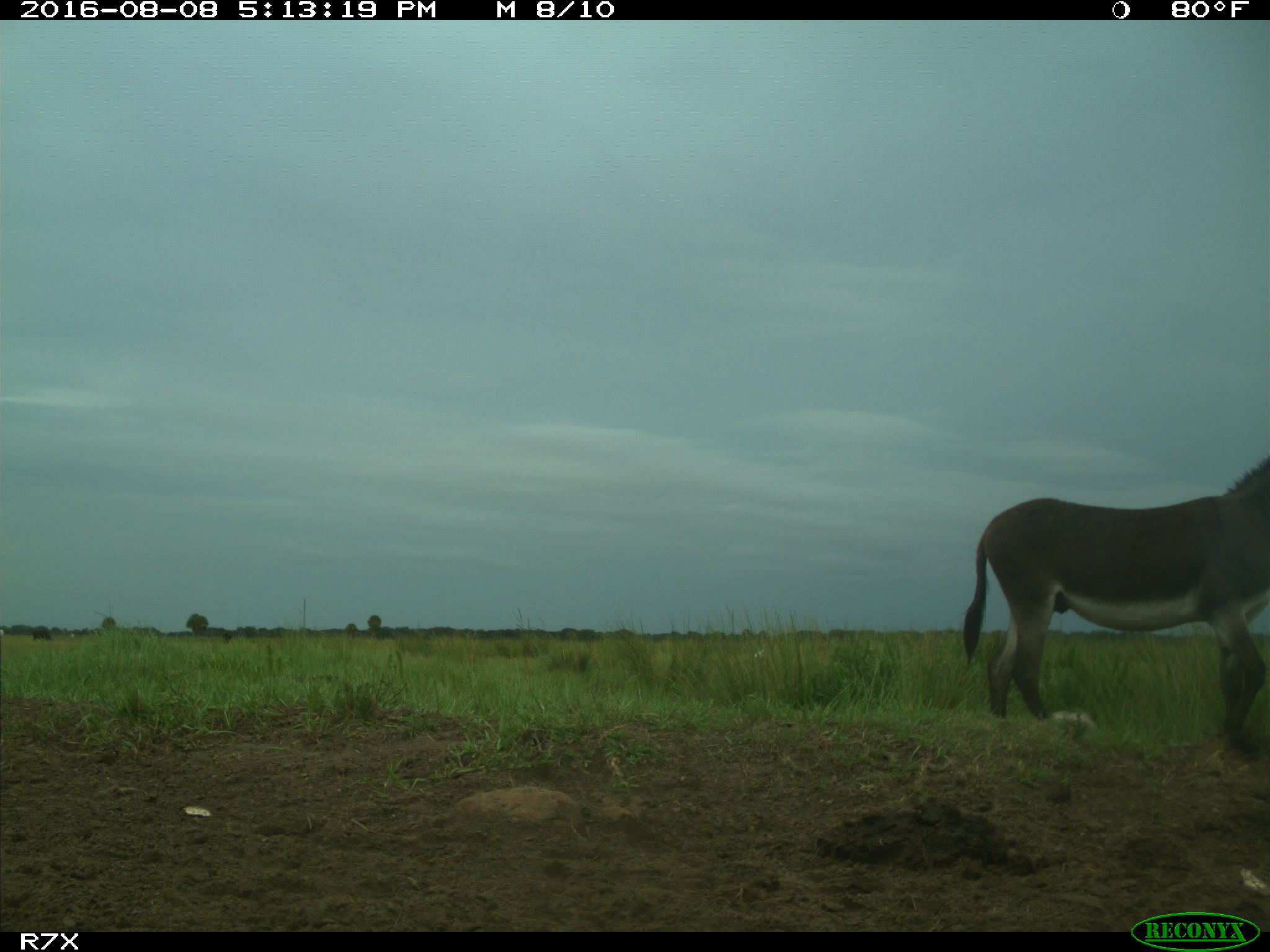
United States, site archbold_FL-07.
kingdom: Animalia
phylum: Chordata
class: Aves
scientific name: Aves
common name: birds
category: unidentified bird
Unidentified bird (birds) (Aves).